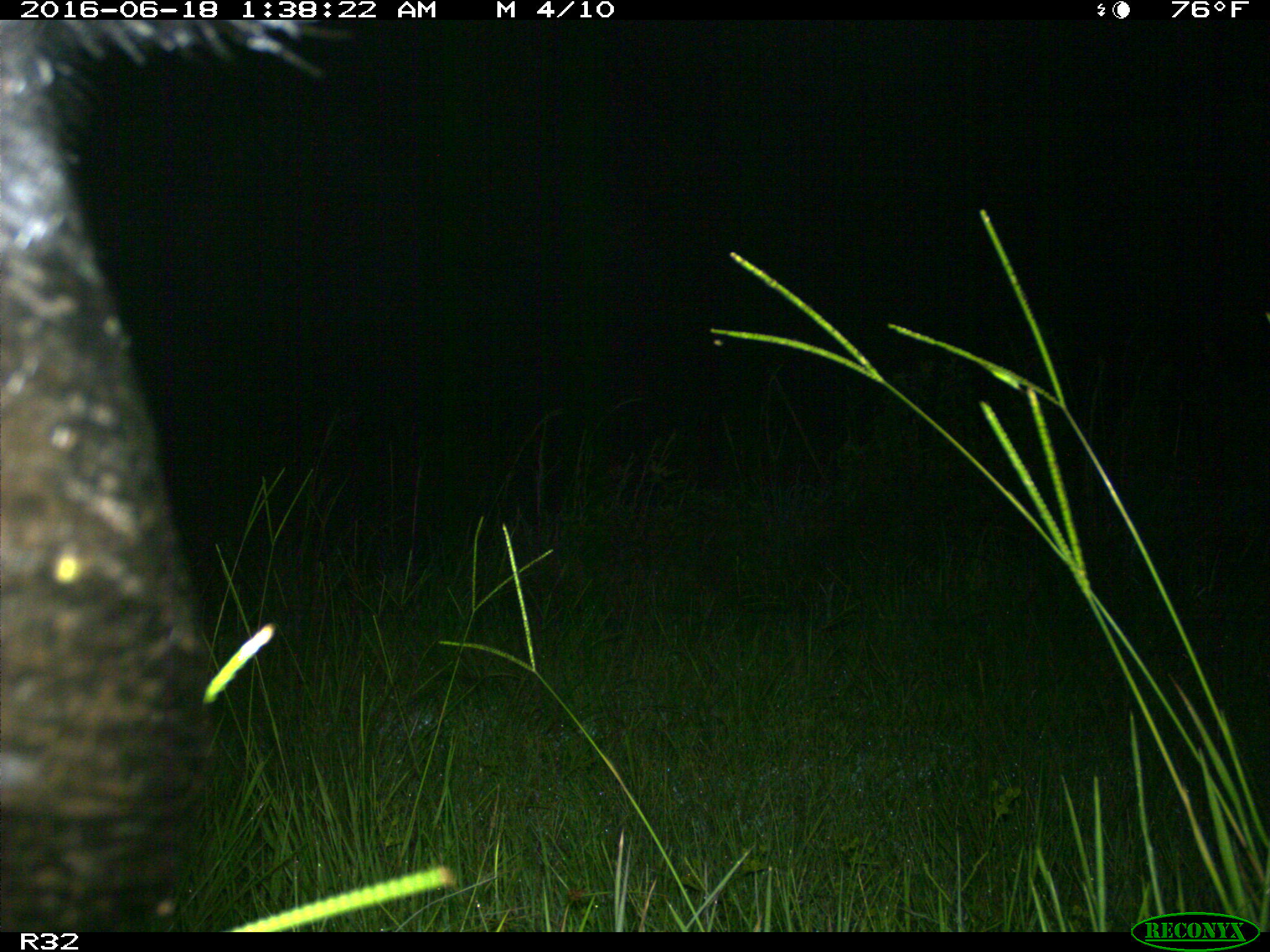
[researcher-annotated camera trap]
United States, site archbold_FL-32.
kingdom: Animalia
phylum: Chordata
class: Mammalia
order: Artiodactyla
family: Suidae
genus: Sus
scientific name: Sus scrofa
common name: wild boar